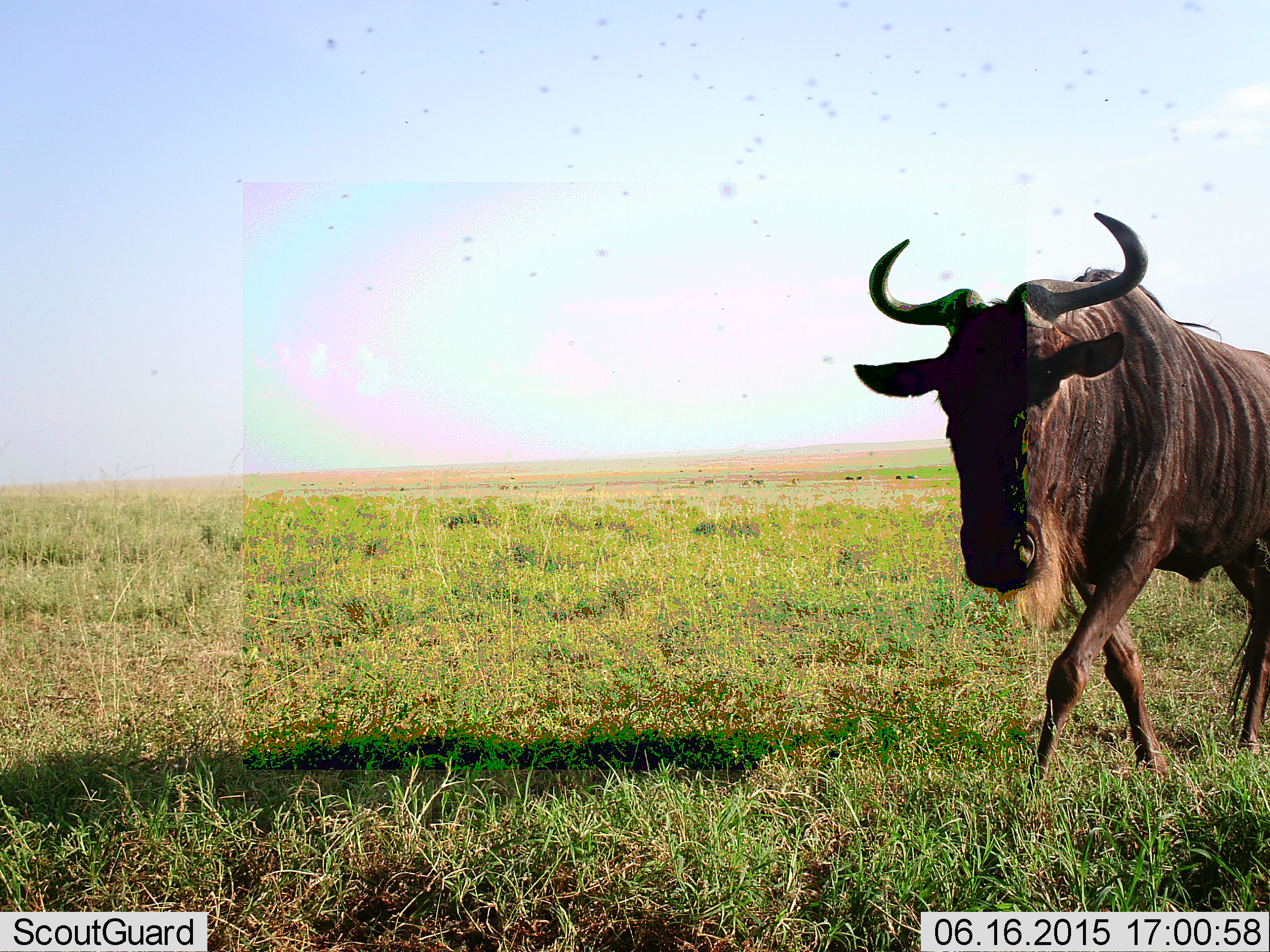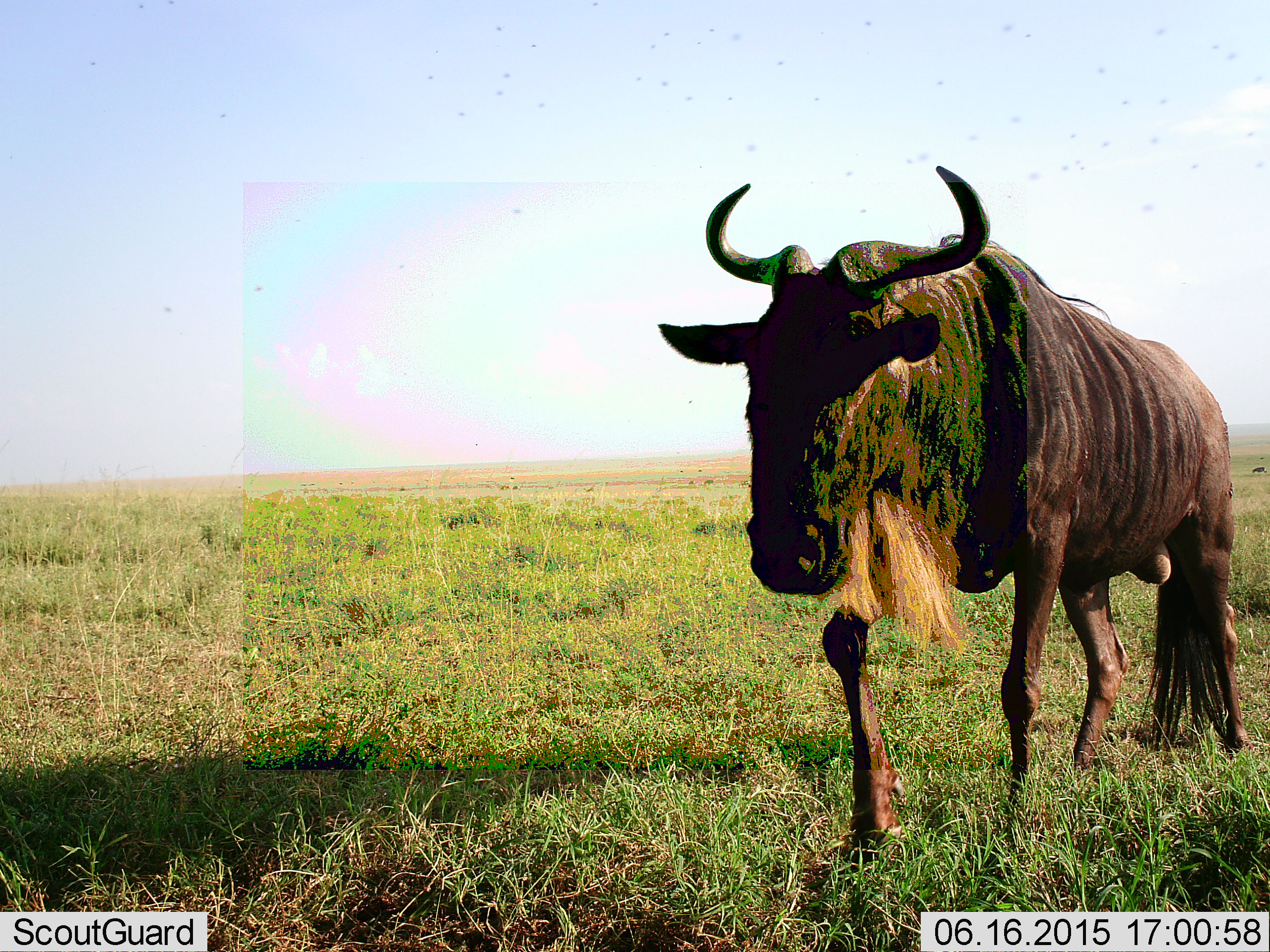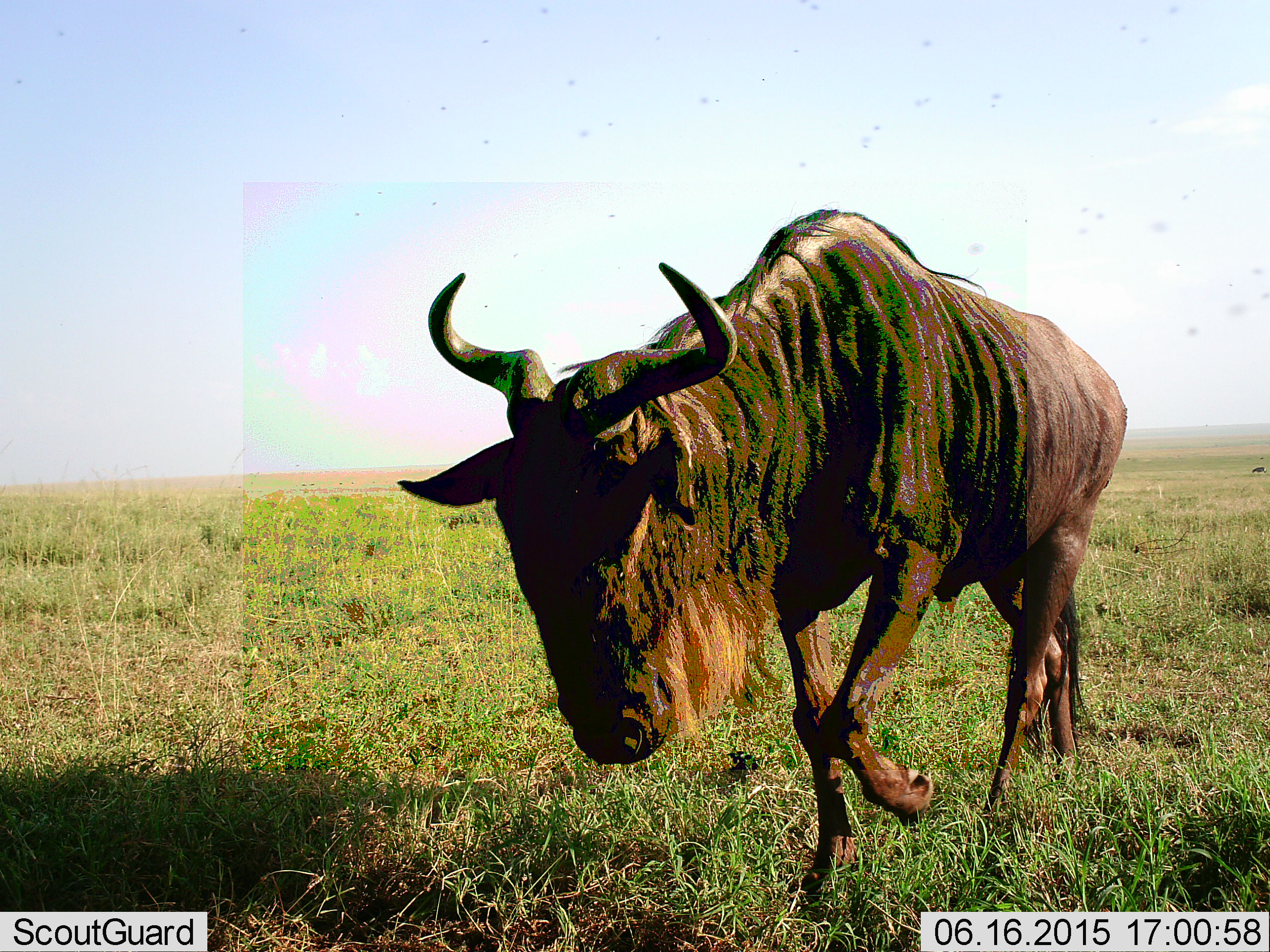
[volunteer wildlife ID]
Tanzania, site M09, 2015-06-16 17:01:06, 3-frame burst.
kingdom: Animalia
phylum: Chordata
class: Mammalia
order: Artiodactyla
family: Bovidae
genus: Connochaetes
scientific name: Connochaetes taurinus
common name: blue wildebeest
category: wildebeest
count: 1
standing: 20%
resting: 0%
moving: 90%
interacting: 0%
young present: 0%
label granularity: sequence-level